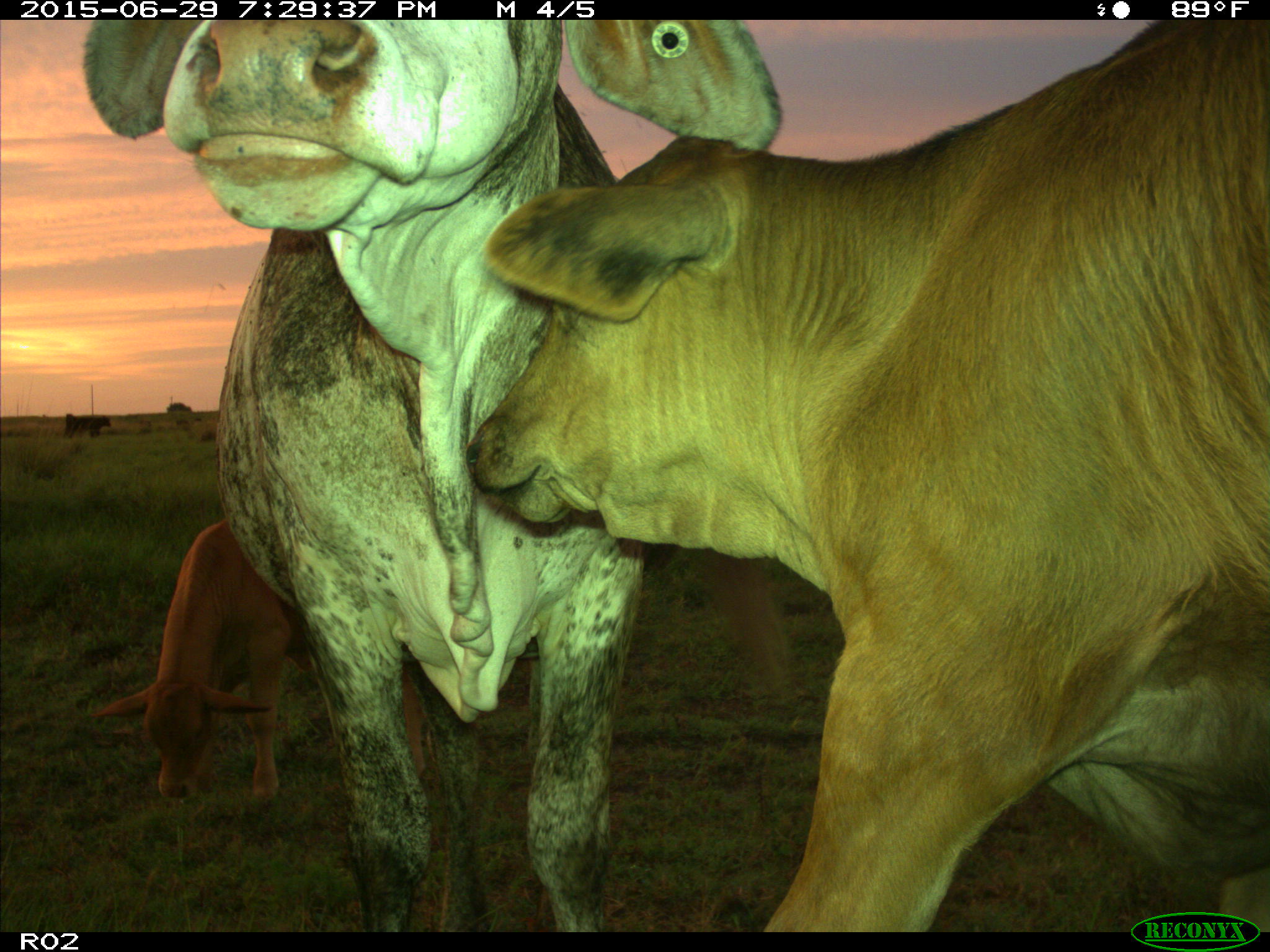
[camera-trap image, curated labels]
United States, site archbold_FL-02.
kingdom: Animalia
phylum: Chordata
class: Mammalia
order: Artiodactyla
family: Bovidae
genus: Bos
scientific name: Bos taurus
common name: domestic cow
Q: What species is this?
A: Bos taurus (domestic cow).